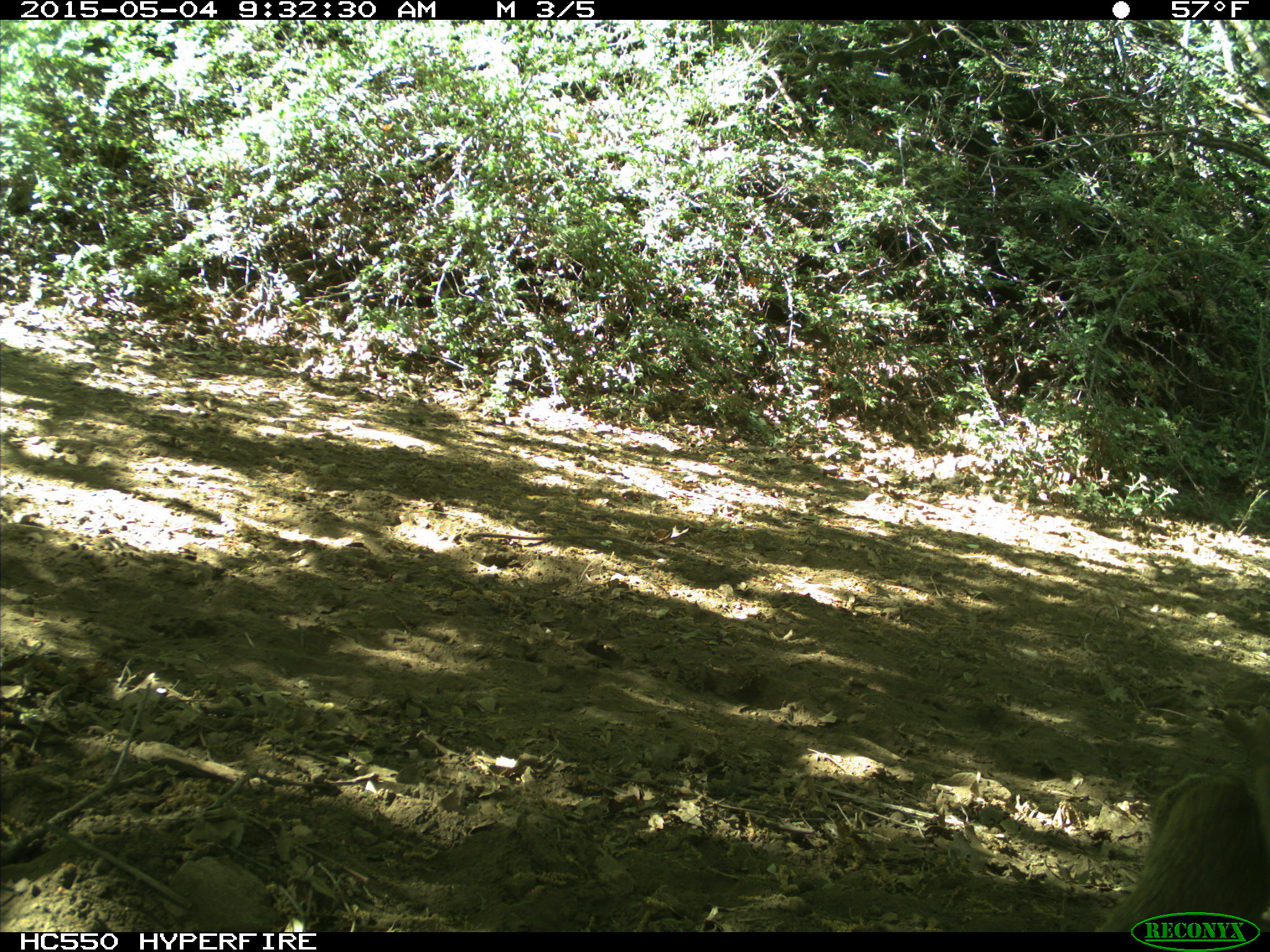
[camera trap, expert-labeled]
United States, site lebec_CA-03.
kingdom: Animalia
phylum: Chordata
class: Mammalia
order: Rodentia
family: Sciuridae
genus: Otospermophilus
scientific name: Otospermophilus beecheyi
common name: california ground squirrel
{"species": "Otospermophilus beecheyi (california ground squirrel)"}